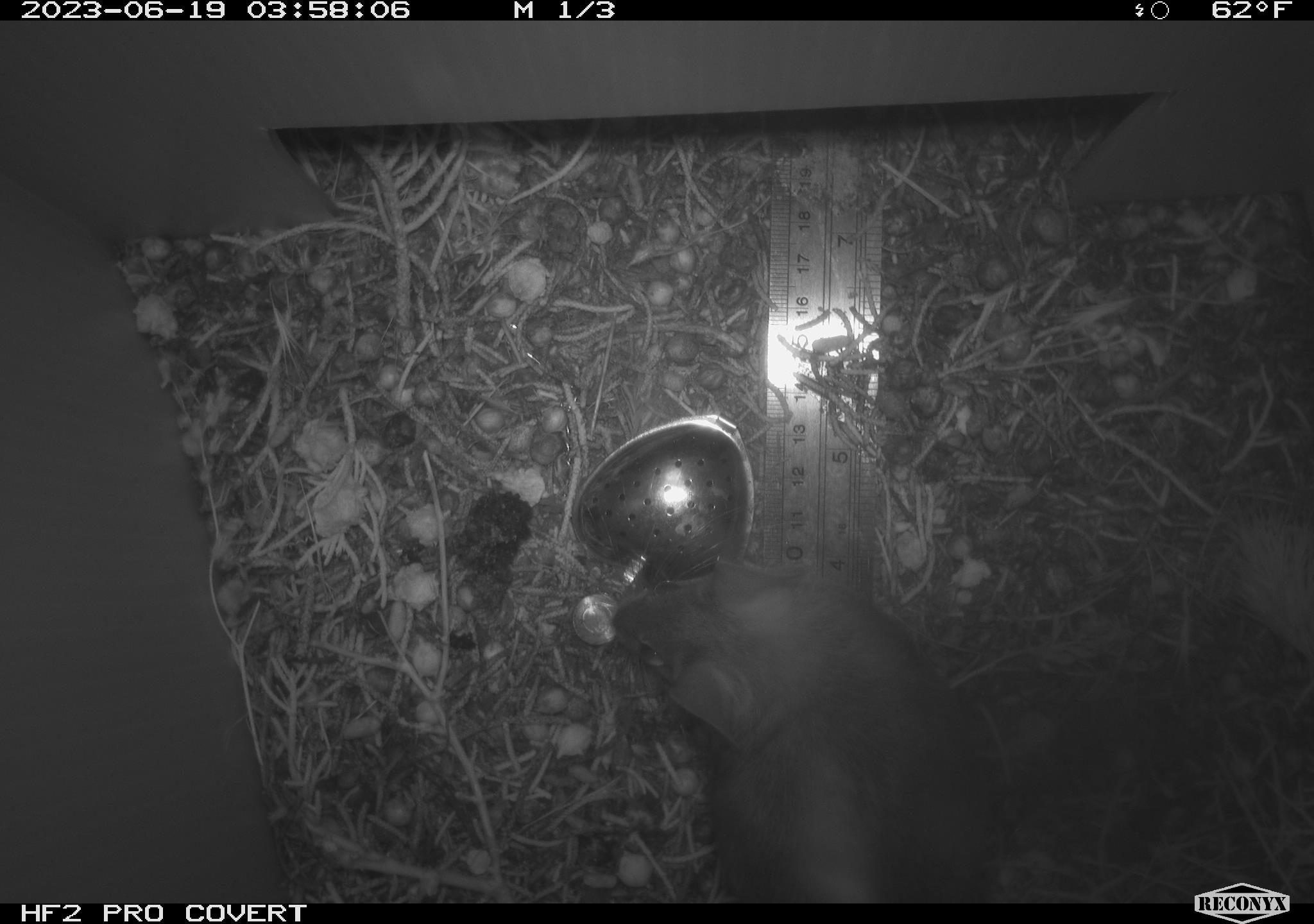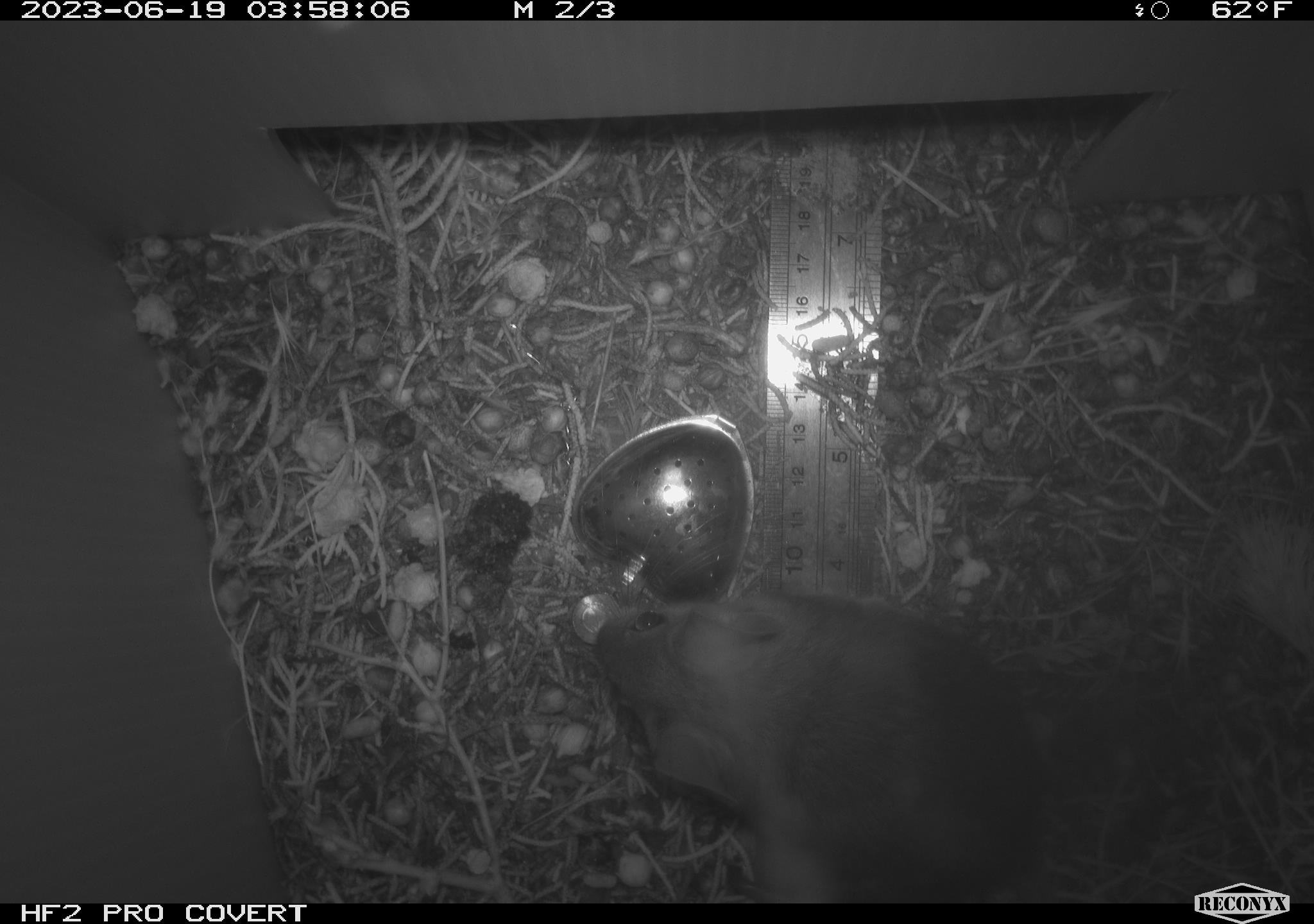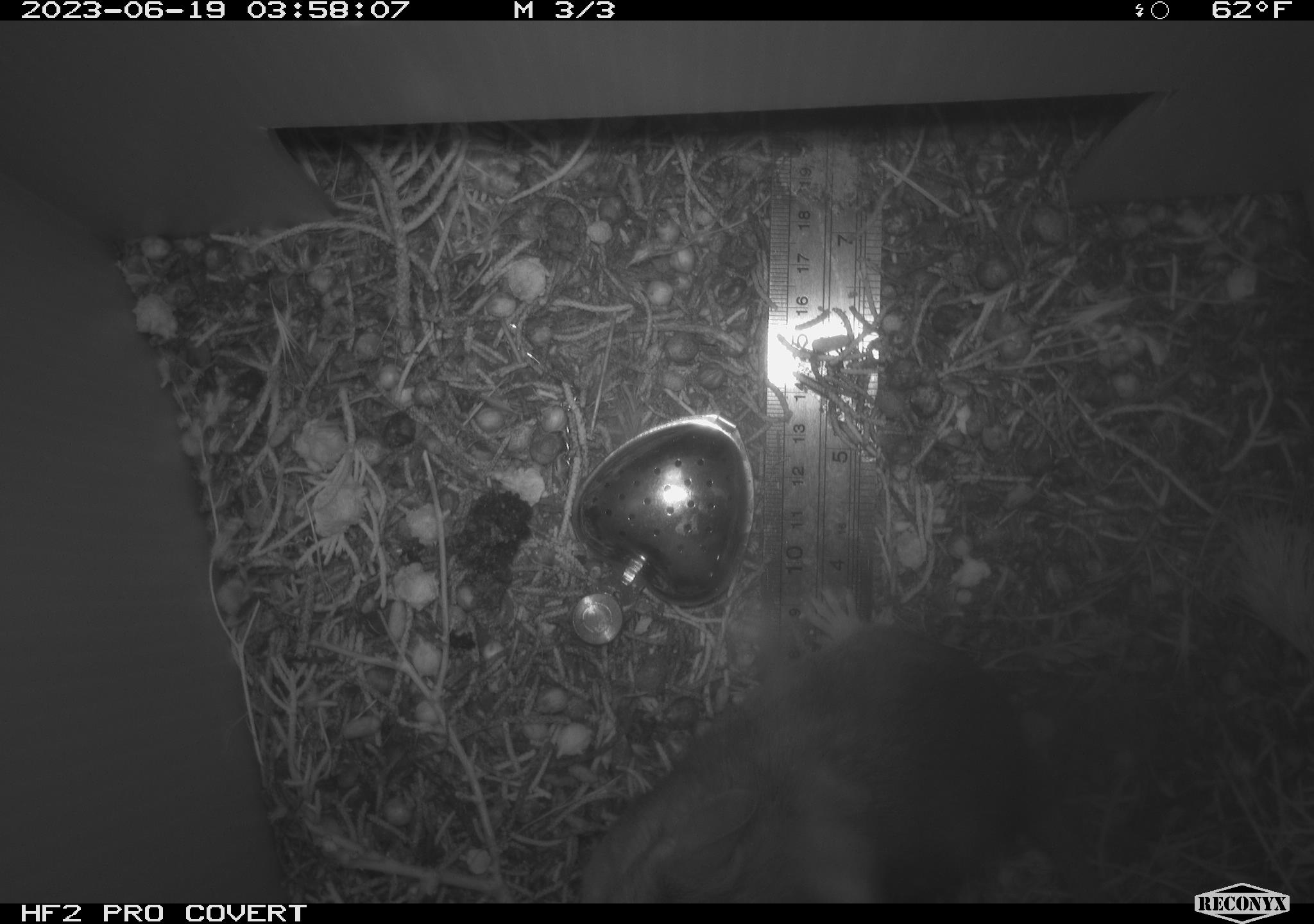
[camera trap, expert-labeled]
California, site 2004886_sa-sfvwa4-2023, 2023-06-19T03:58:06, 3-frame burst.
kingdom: Animalia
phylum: Chordata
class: Mammalia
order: Rodentia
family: Cricetidae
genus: Neotoma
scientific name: Neotoma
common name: pack rat or woodrat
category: neotoma species